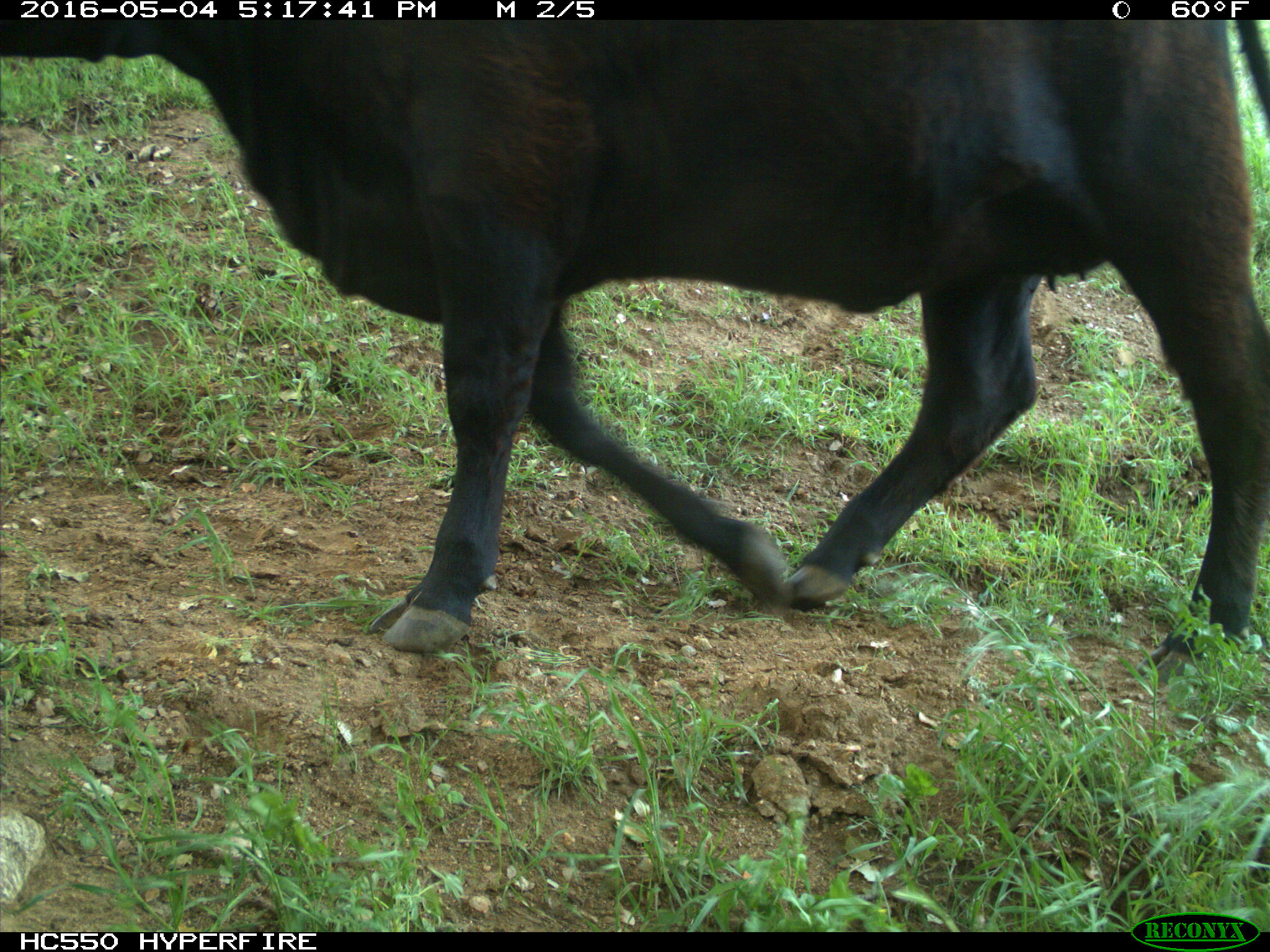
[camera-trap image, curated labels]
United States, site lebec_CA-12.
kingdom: Animalia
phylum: Chordata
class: Mammalia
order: Artiodactyla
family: Bovidae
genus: Bos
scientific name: Bos taurus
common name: domestic cow